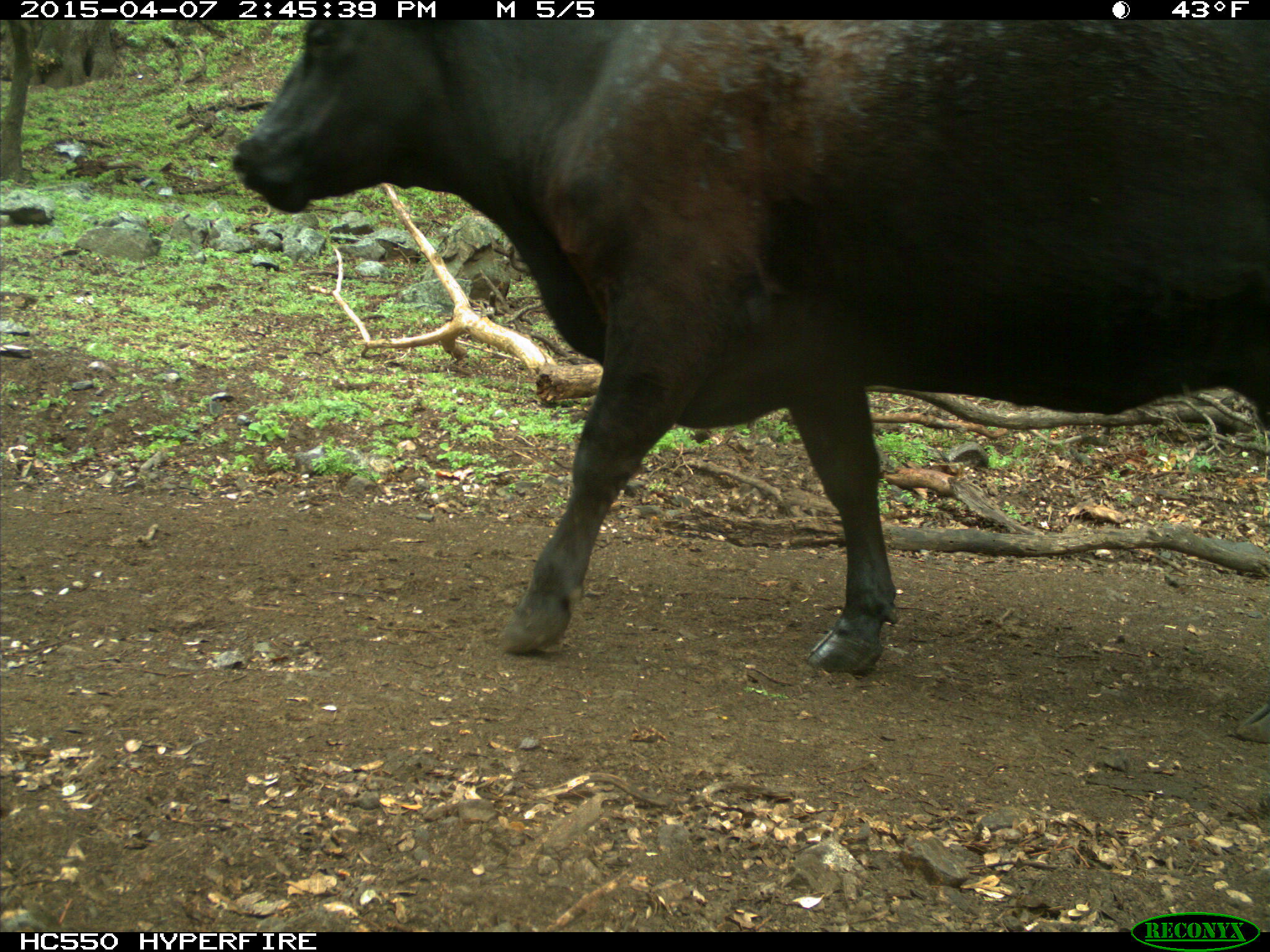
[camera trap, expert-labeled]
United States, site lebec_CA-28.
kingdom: Animalia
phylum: Chordata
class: Mammalia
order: Artiodactyla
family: Bovidae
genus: Bos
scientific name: Bos taurus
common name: domestic cow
Bos taurus (domestic cow).